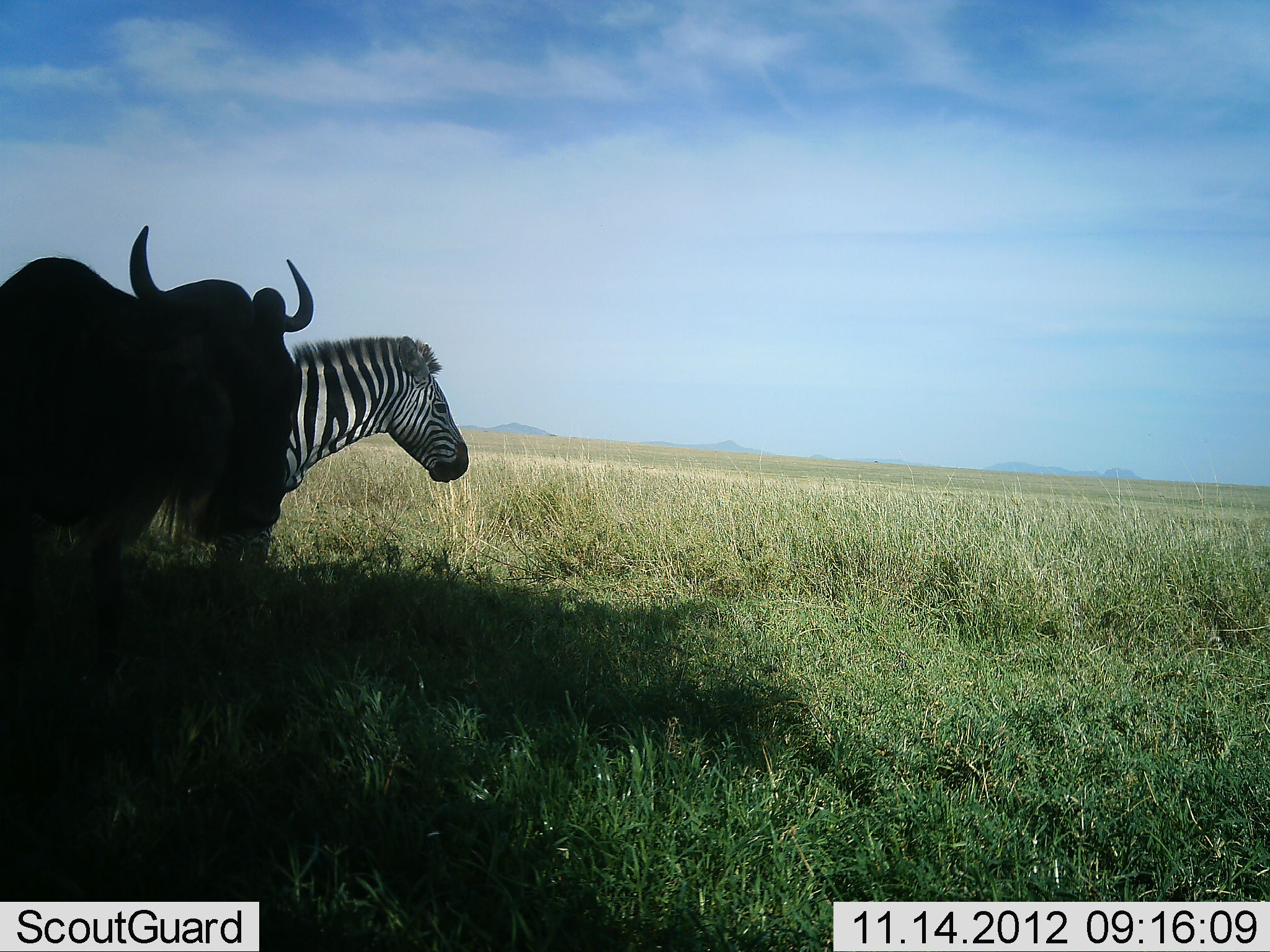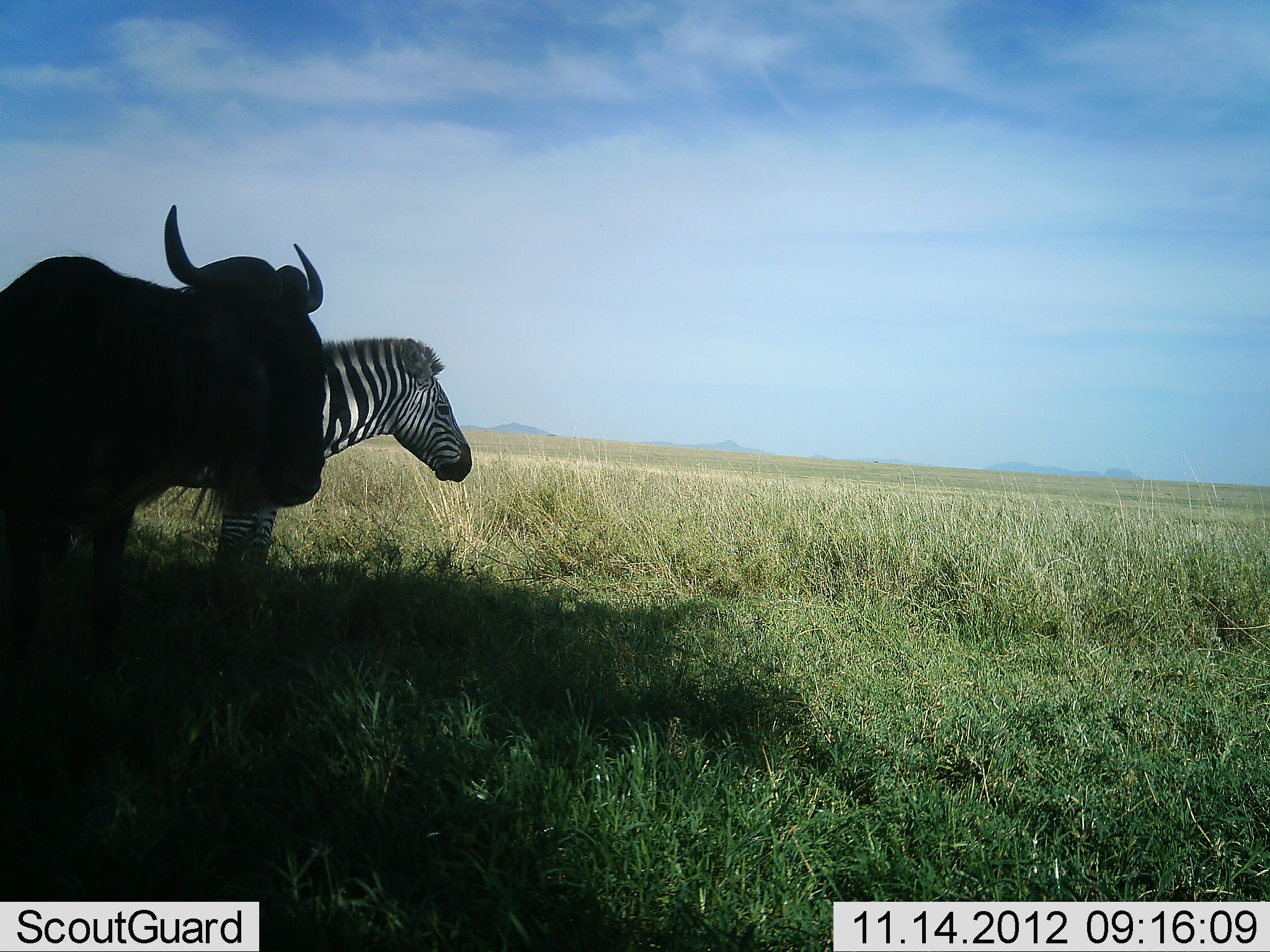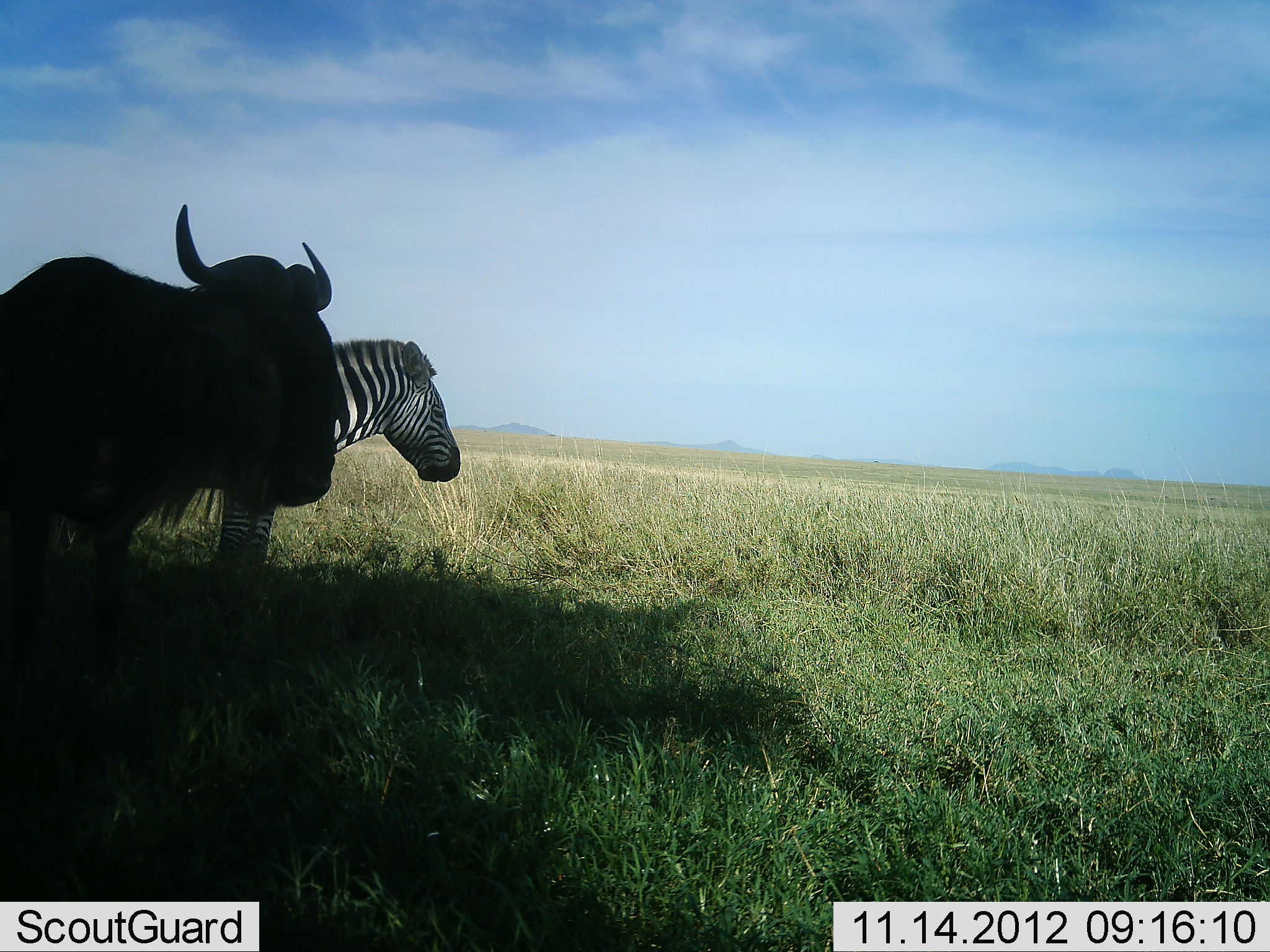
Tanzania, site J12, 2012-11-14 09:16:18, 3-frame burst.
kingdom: Animalia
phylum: Chordata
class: Mammalia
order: Artiodactyla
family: Bovidae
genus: Connochaetes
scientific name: Connochaetes taurinus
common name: blue wildebeest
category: wildebeest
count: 1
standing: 100%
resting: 0%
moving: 0%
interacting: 0%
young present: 0%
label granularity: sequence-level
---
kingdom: Animalia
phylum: Chordata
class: Mammalia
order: Perissodactyla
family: Equidae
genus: Equus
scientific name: Equus quagga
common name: plains zebra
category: zebra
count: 1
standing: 100%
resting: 0%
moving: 0%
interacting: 0%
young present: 0%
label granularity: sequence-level